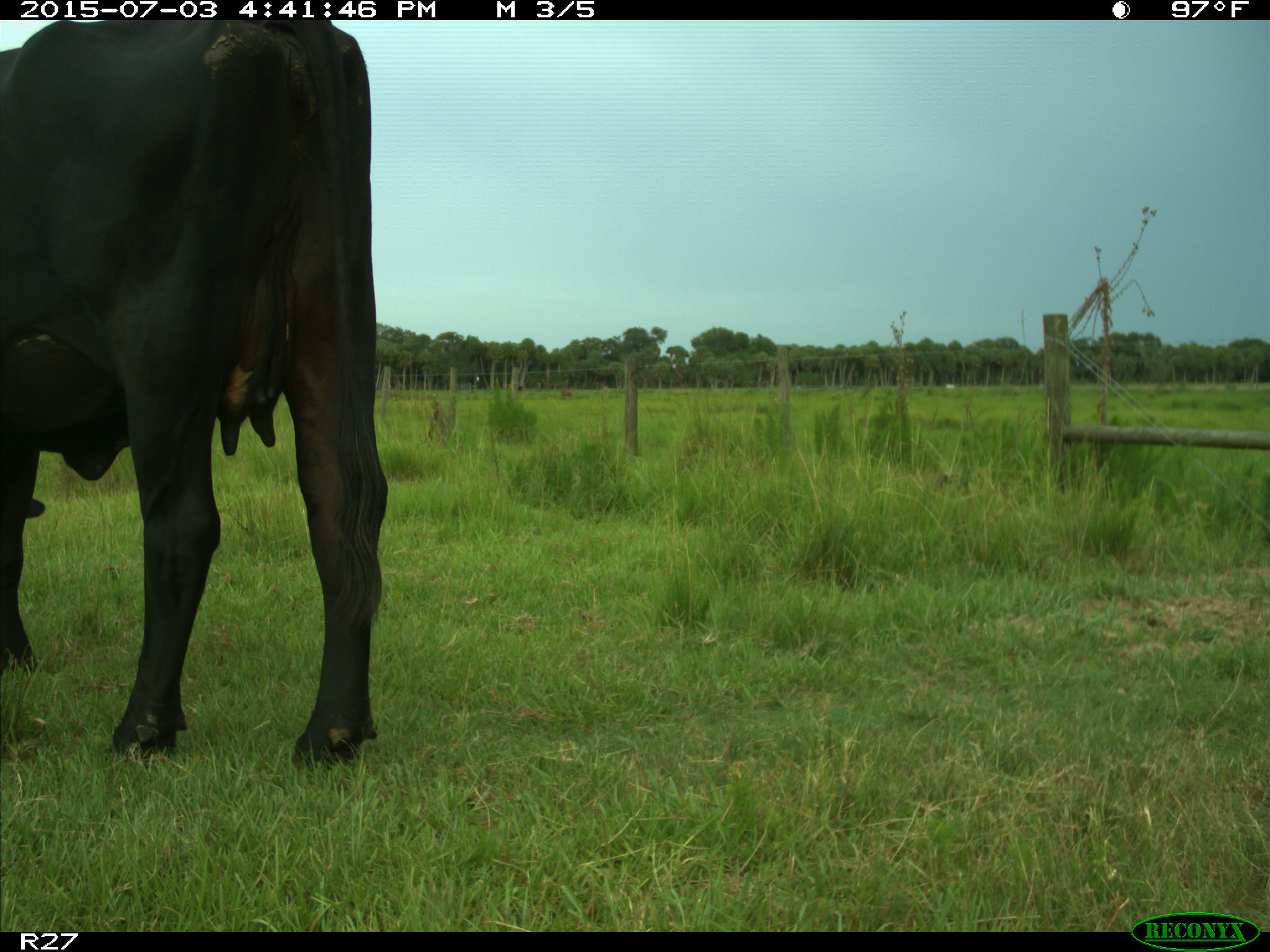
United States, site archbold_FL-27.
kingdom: Animalia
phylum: Chordata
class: Mammalia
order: Artiodactyla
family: Bovidae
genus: Bos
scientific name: Bos taurus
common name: domestic cow